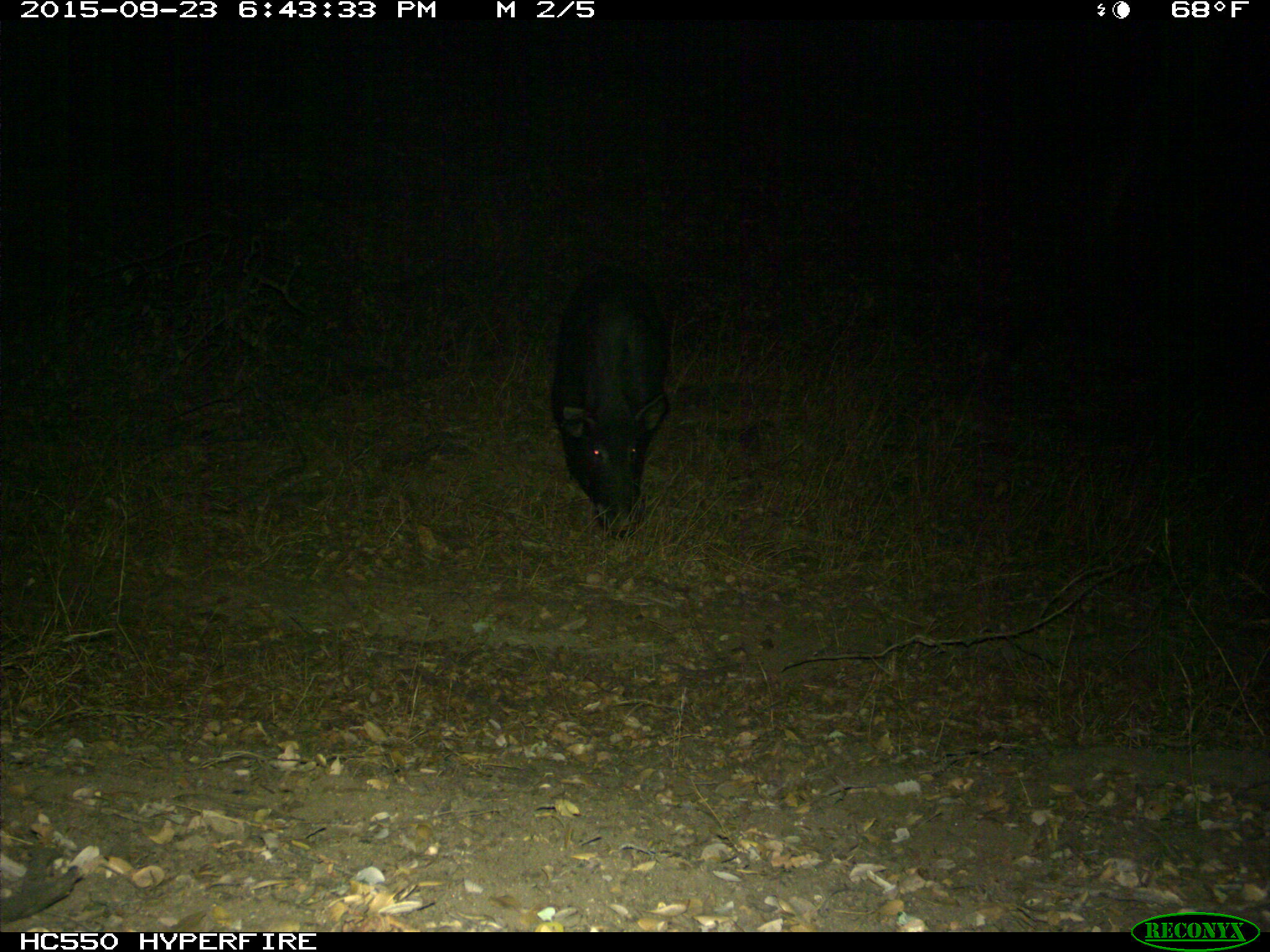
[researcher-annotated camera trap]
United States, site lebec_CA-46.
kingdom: Animalia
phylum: Chordata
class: Mammalia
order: Artiodactyla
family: Suidae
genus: Sus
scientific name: Sus scrofa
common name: wild boar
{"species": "Sus scrofa (wild boar)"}